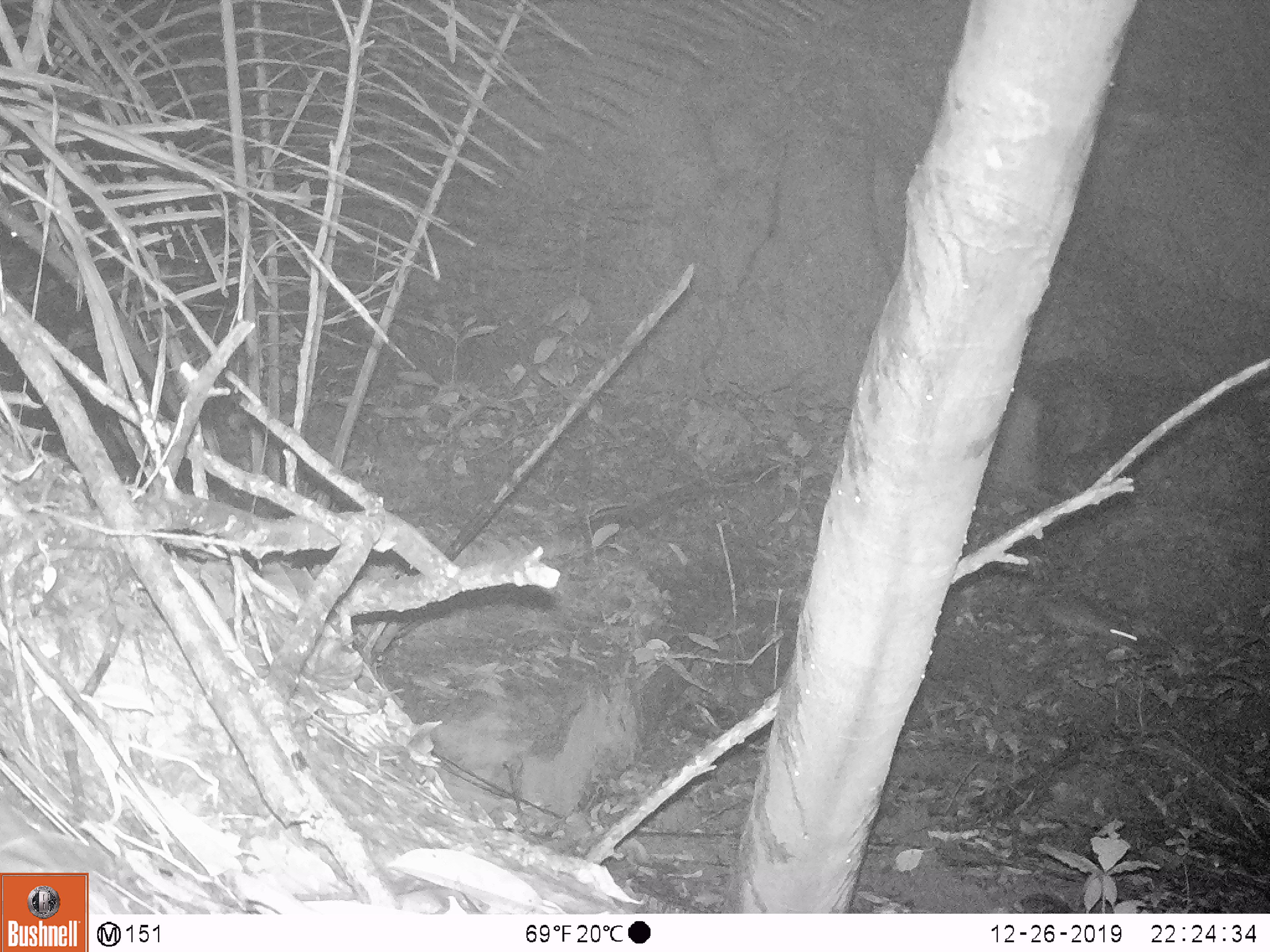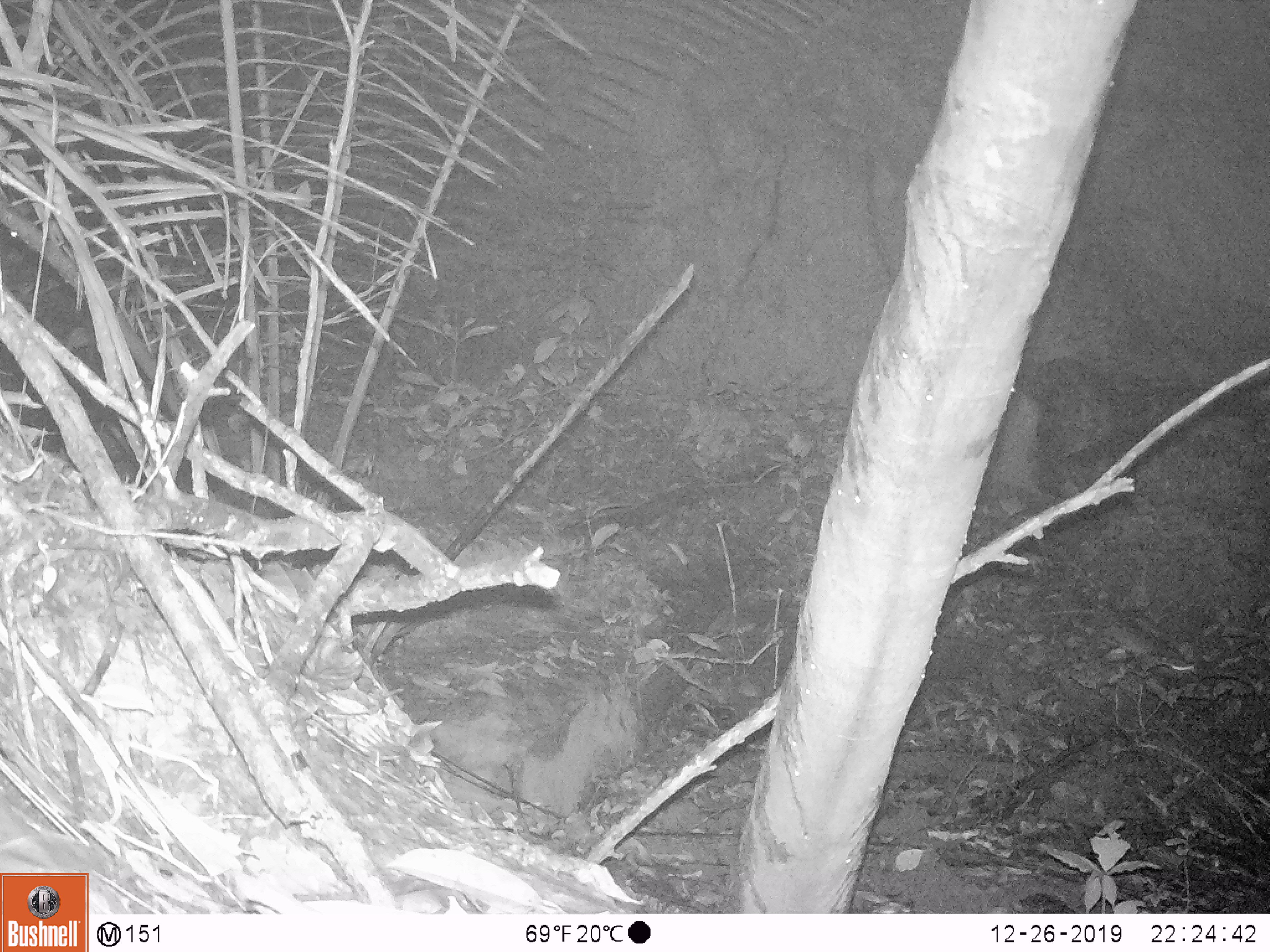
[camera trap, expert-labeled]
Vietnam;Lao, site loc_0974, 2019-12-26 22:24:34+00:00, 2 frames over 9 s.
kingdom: Animalia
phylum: Chordata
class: Mammalia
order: Rodentia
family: Muridae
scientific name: Muridae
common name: old-world mice and rats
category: unidentified murid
Unidentified murid (old-world mice and rats) (Muridae). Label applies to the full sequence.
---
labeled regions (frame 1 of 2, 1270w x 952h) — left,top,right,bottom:
unidentified murid: 1035,588,1138,646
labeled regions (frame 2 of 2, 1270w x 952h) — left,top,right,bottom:
unidentified murid: 1038,606,1197,683